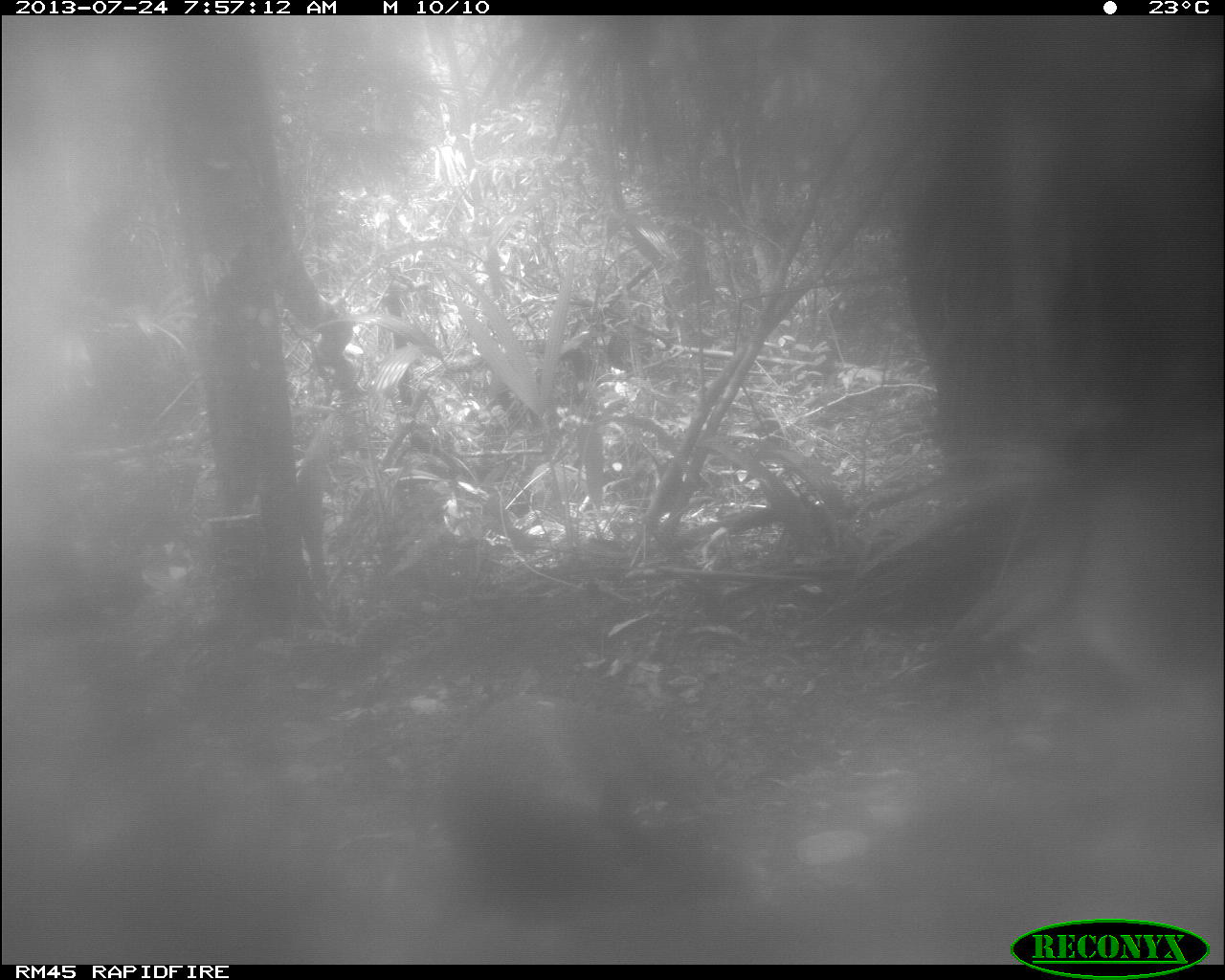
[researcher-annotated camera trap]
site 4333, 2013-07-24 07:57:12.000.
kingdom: Animalia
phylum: Chordata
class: Mammalia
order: Rodentia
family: Dasyproctidae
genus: Dasyprocta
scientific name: Dasyprocta punctata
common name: central american agouti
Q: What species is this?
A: Dasyprocta punctata (central american agouti).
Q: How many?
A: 1.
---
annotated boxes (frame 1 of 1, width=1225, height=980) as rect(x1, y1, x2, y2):
dasyprocta punctata: rect(432, 688, 722, 929)